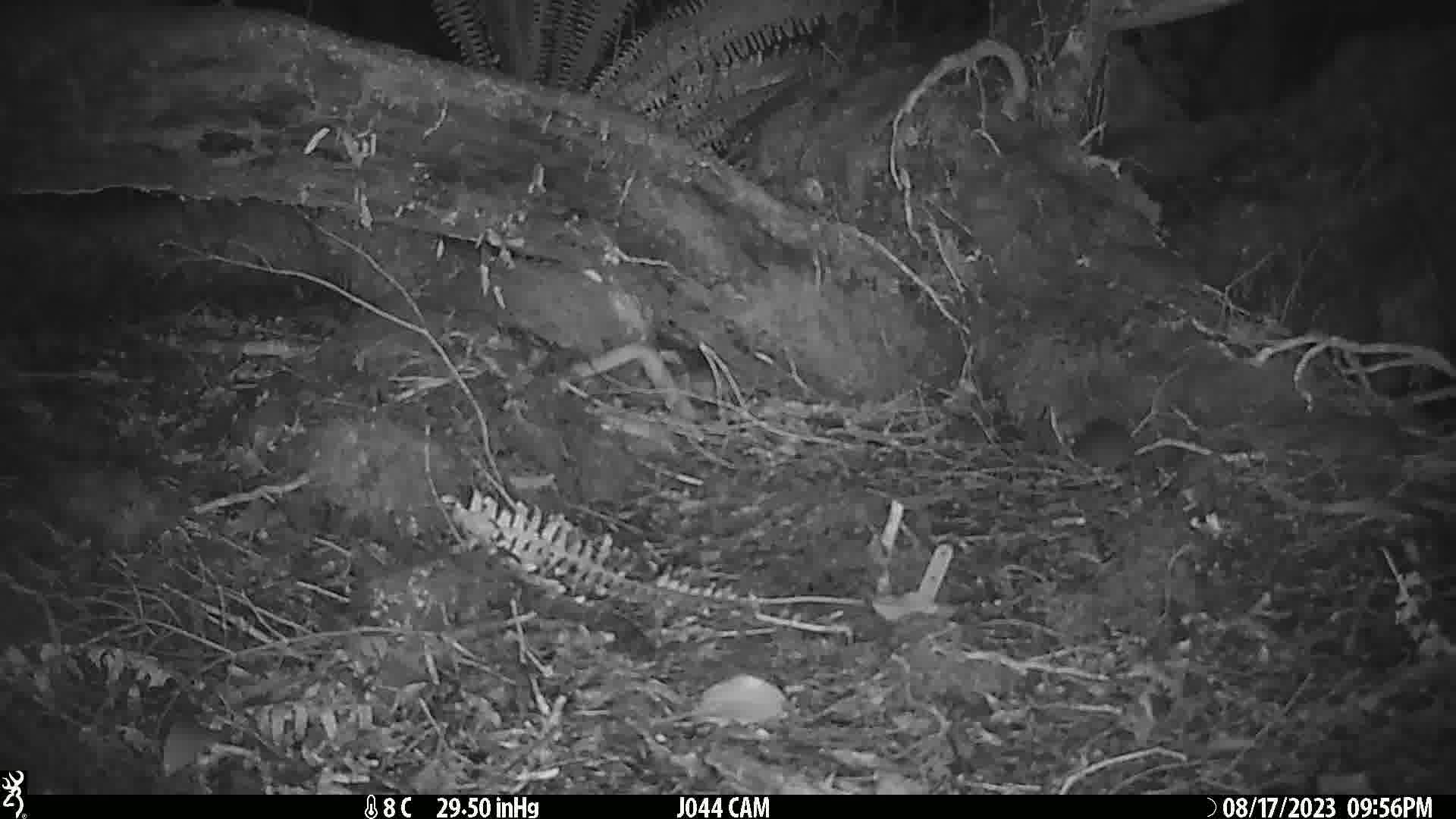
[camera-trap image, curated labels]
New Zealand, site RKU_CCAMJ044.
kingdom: Animalia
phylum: Chordata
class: Mammalia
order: Rodentia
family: Muridae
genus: Rattus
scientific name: Rattus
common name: rat